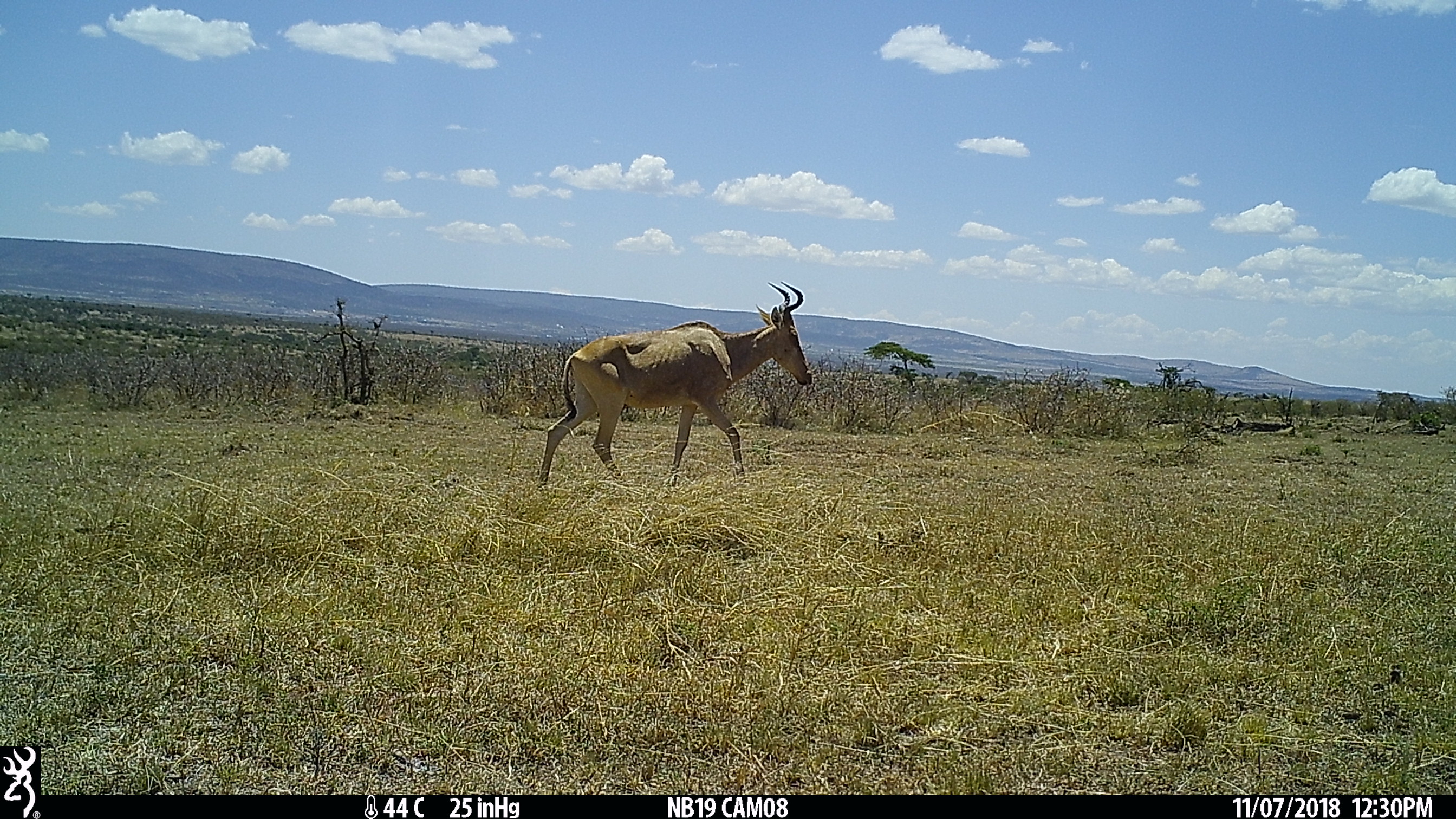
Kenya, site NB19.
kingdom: Animalia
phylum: Chordata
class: Mammalia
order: Artiodactyla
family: Bovidae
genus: Alcelaphus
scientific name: Alcelaphus buselaphus cokii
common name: coke's hartebeest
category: hartebeest cokes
Hartebeest cokes (coke's hartebeest) (Alcelaphus buselaphus cokii).